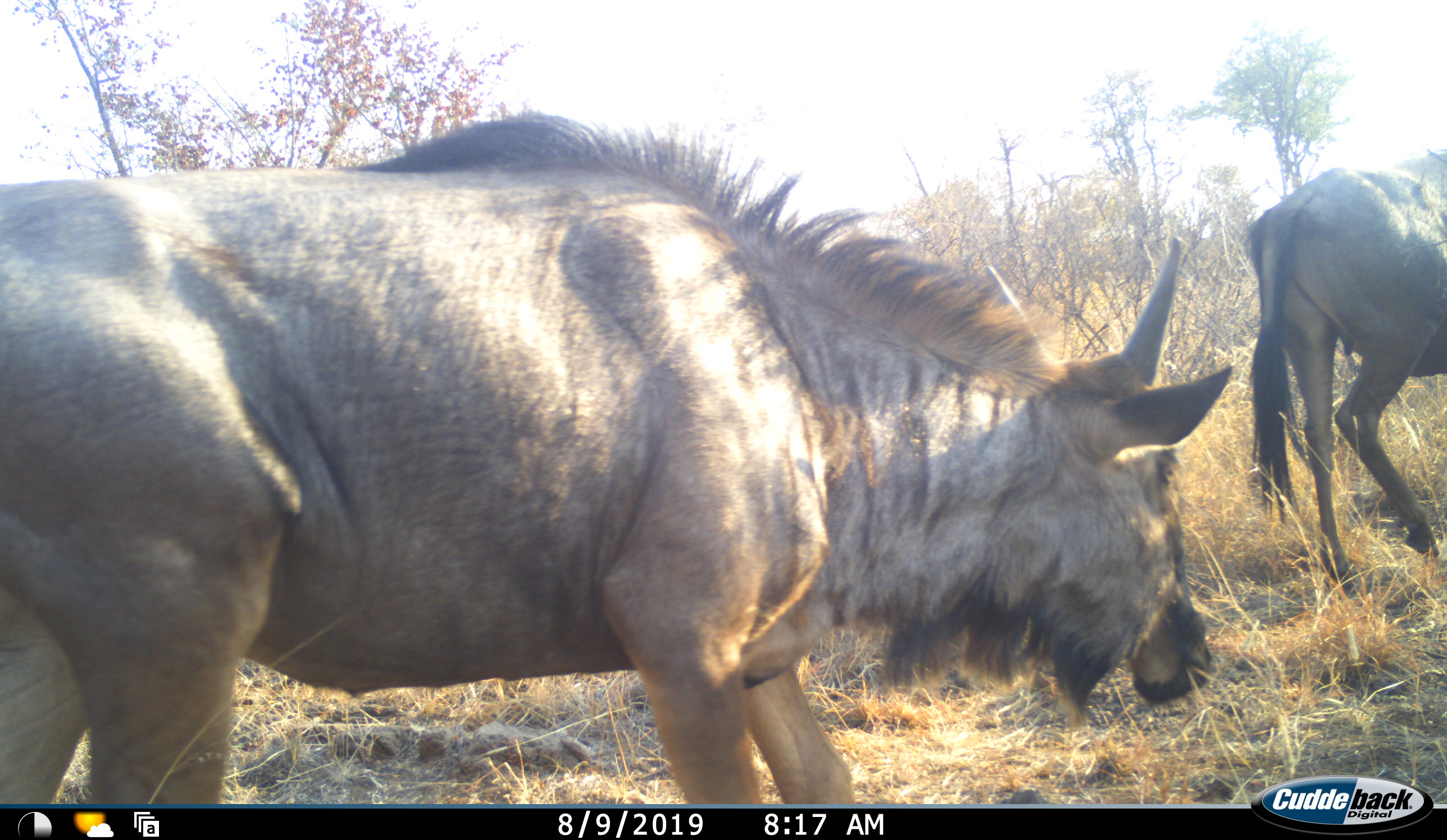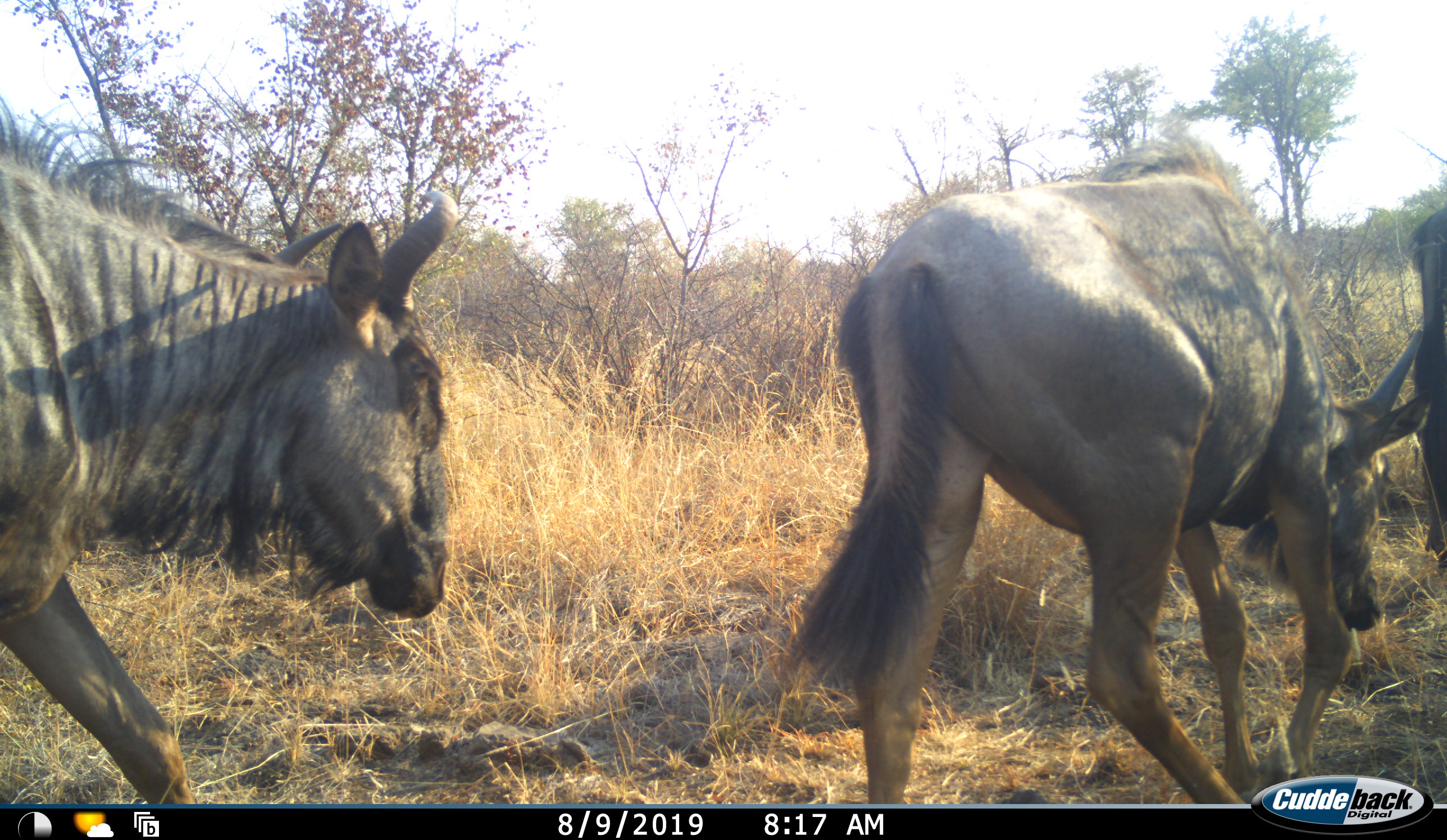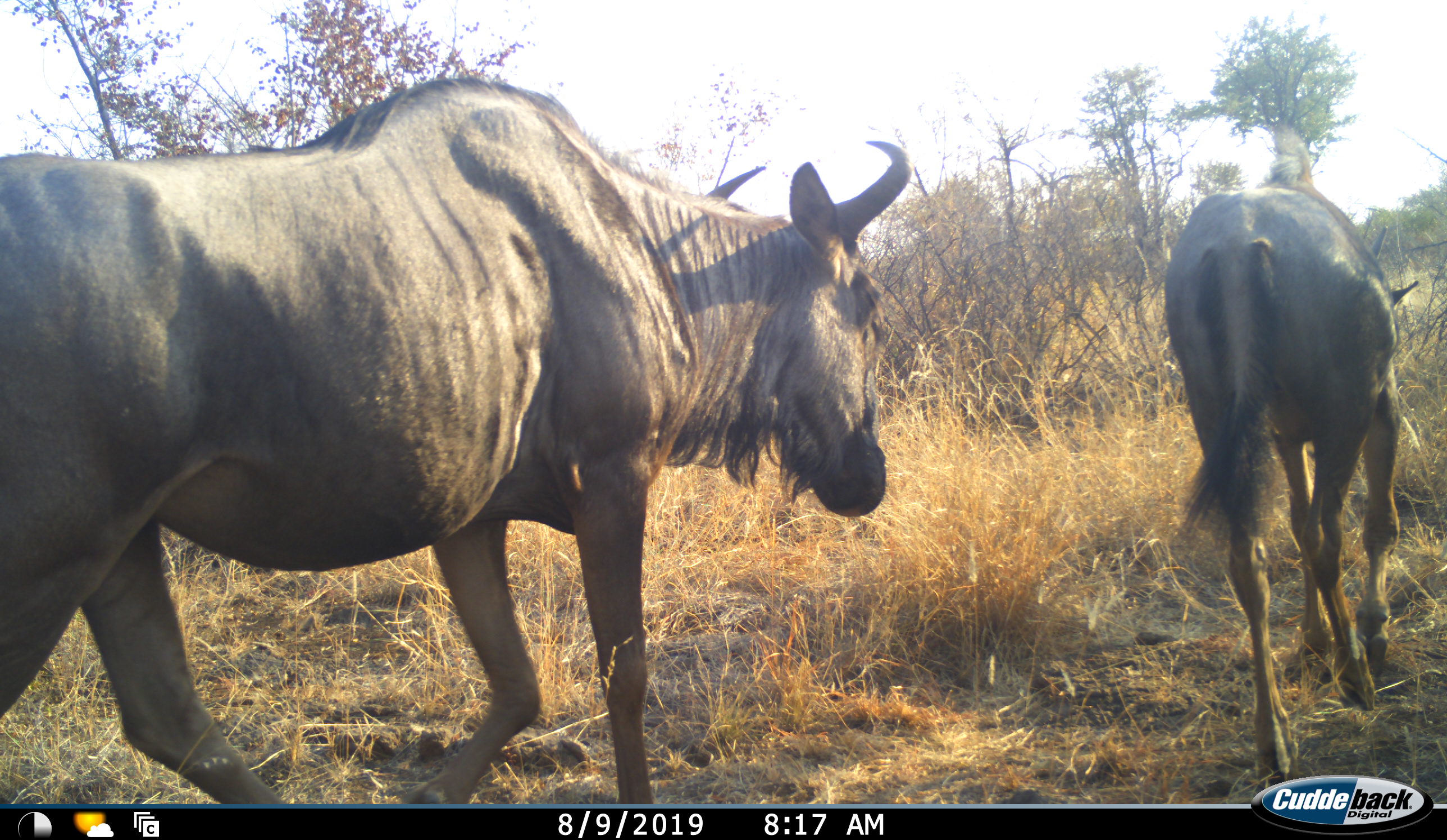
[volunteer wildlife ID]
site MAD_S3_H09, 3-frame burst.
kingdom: Animalia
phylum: Chordata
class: Mammalia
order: Artiodactyla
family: Bovidae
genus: Connochaetes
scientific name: Connochaetes taurinus taurinus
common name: blue wildebeest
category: wildebeestblue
Wildebeestblue (blue wildebeest) (Connochaetes taurinus taurinus), count 3. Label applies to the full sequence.